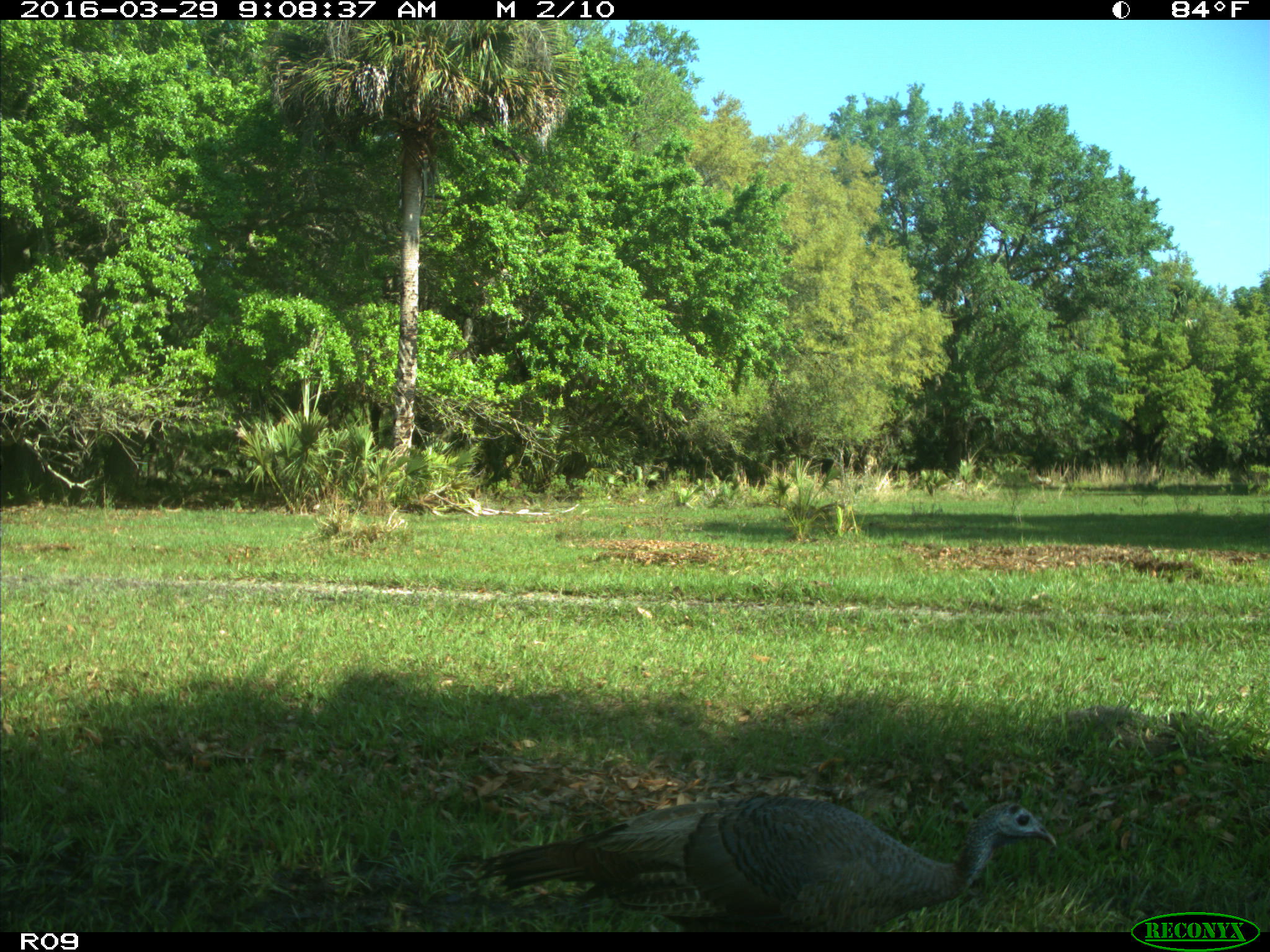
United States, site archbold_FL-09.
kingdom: Animalia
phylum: Chordata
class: Aves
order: Galliformes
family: Phasianidae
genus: Meleagris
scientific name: Meleagris gallopavo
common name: wild turkey